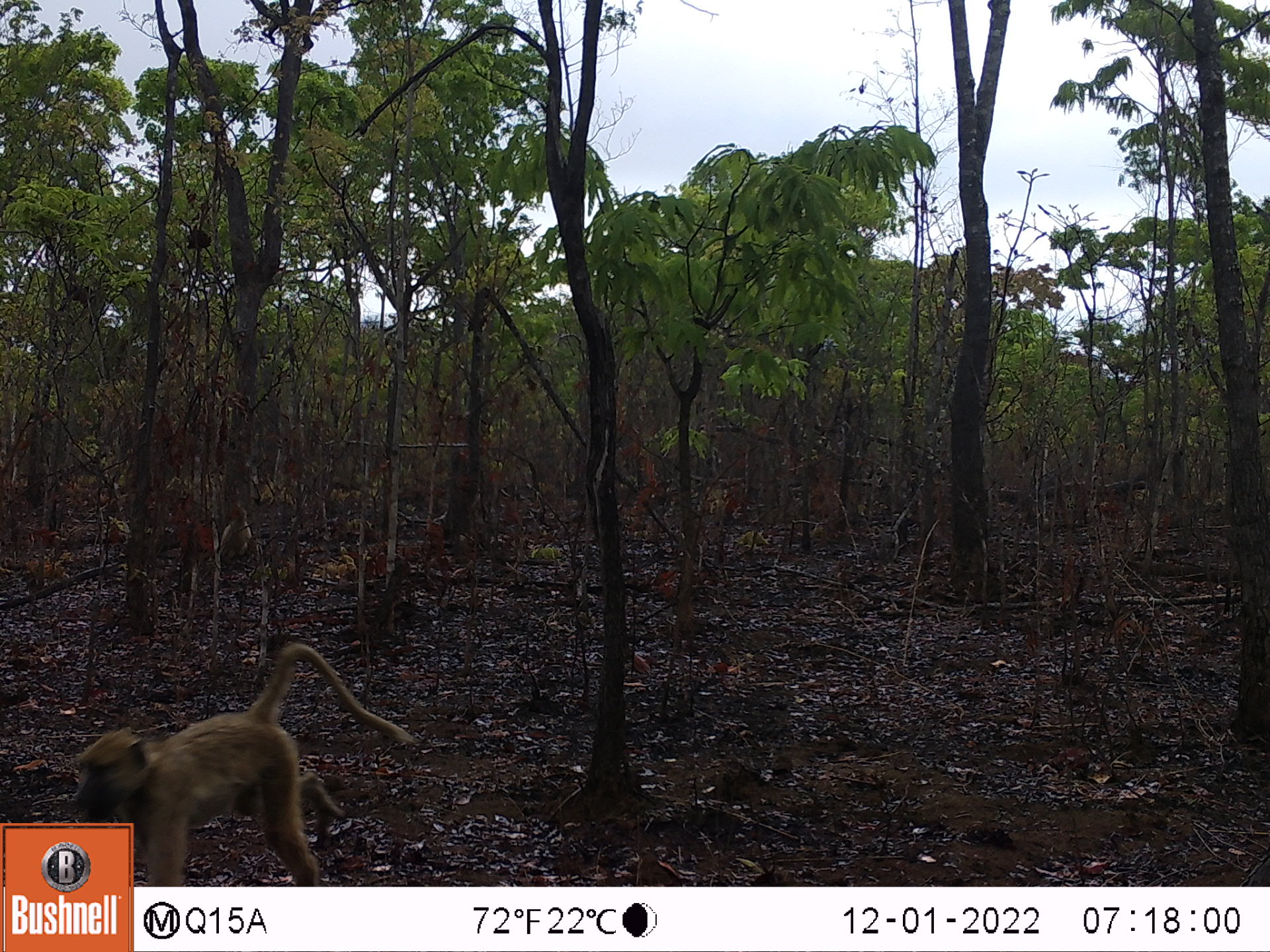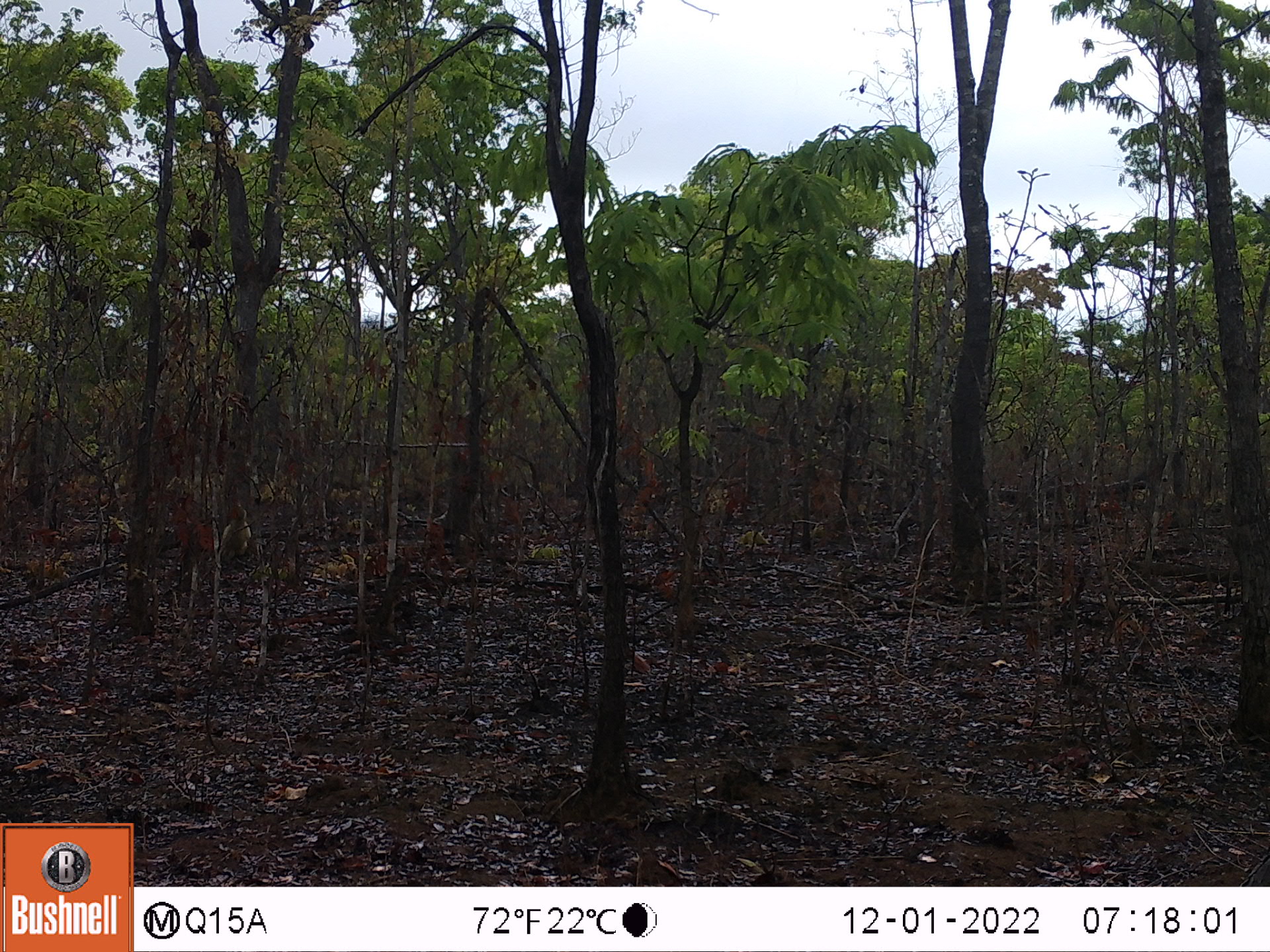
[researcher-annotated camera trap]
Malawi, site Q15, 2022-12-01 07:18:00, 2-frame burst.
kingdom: Animalia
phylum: Chordata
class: Mammalia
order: Primates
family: Cercopithecidae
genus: Papio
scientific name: Papio cynocephalus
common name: yellow baboon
Yellow baboon (Papio cynocephalus), count 2.